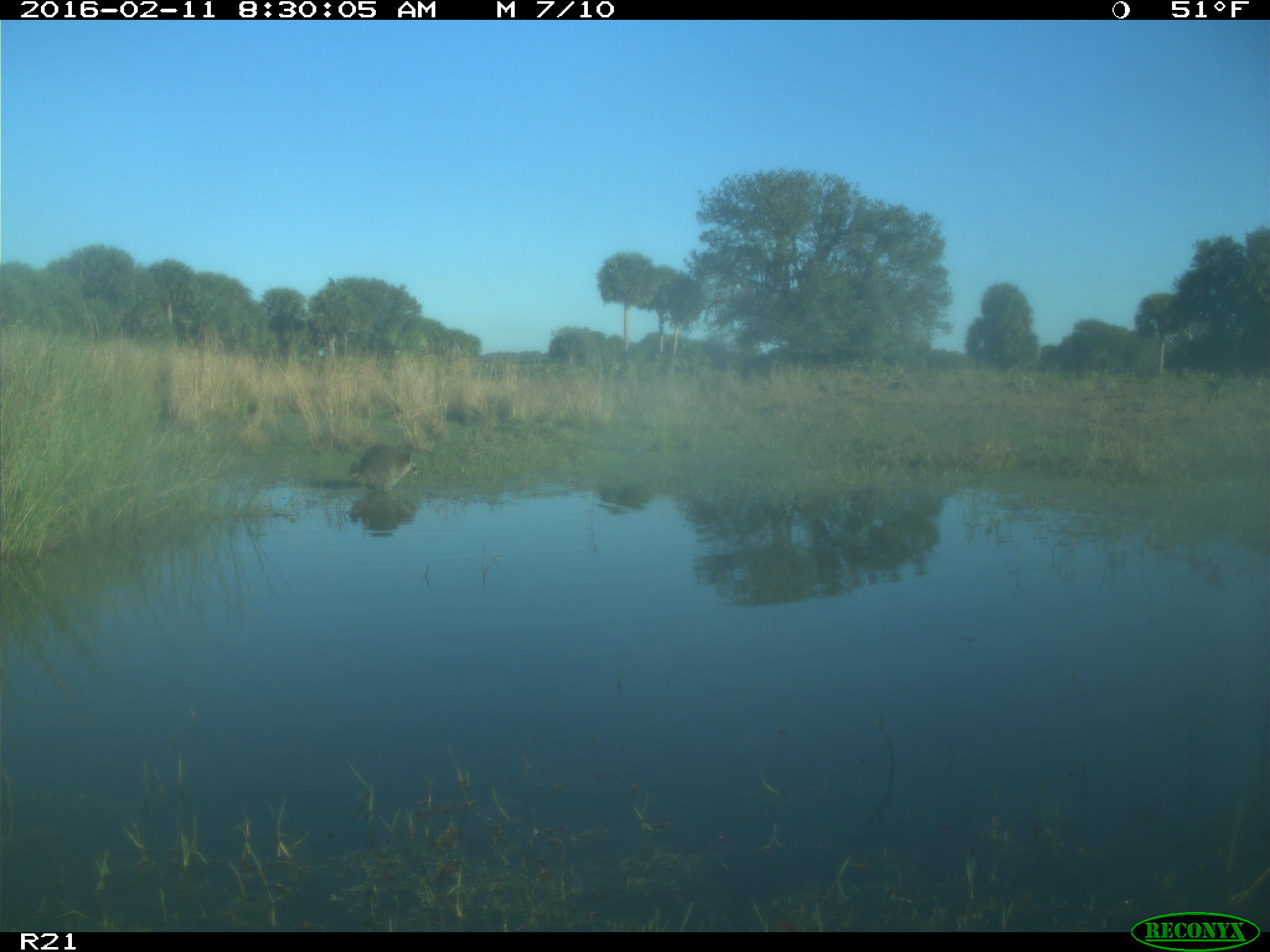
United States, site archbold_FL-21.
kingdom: Animalia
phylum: Chordata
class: Mammalia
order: Carnivora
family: Procyonidae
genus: Procyon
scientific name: Procyon lotor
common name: common raccoon